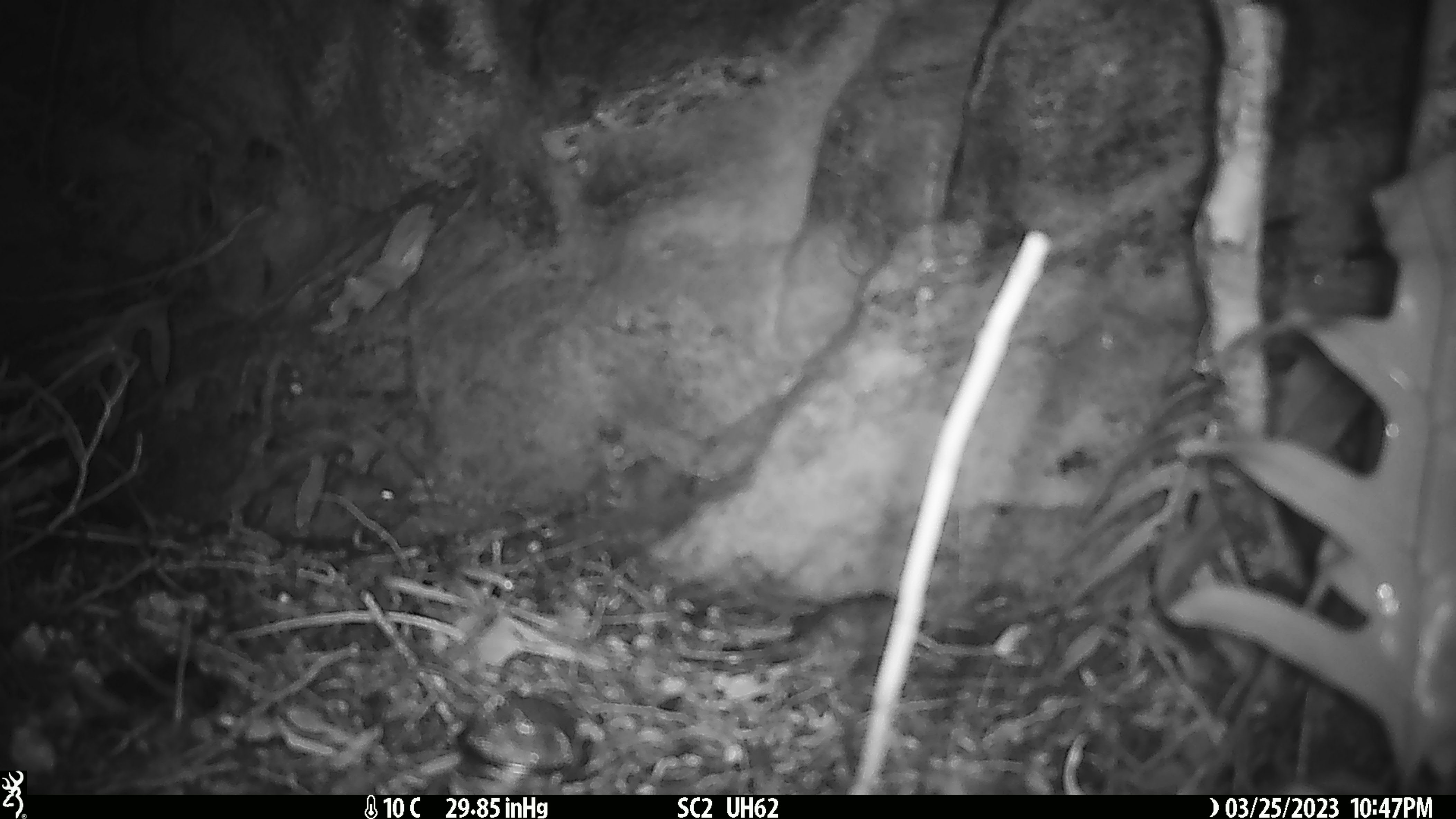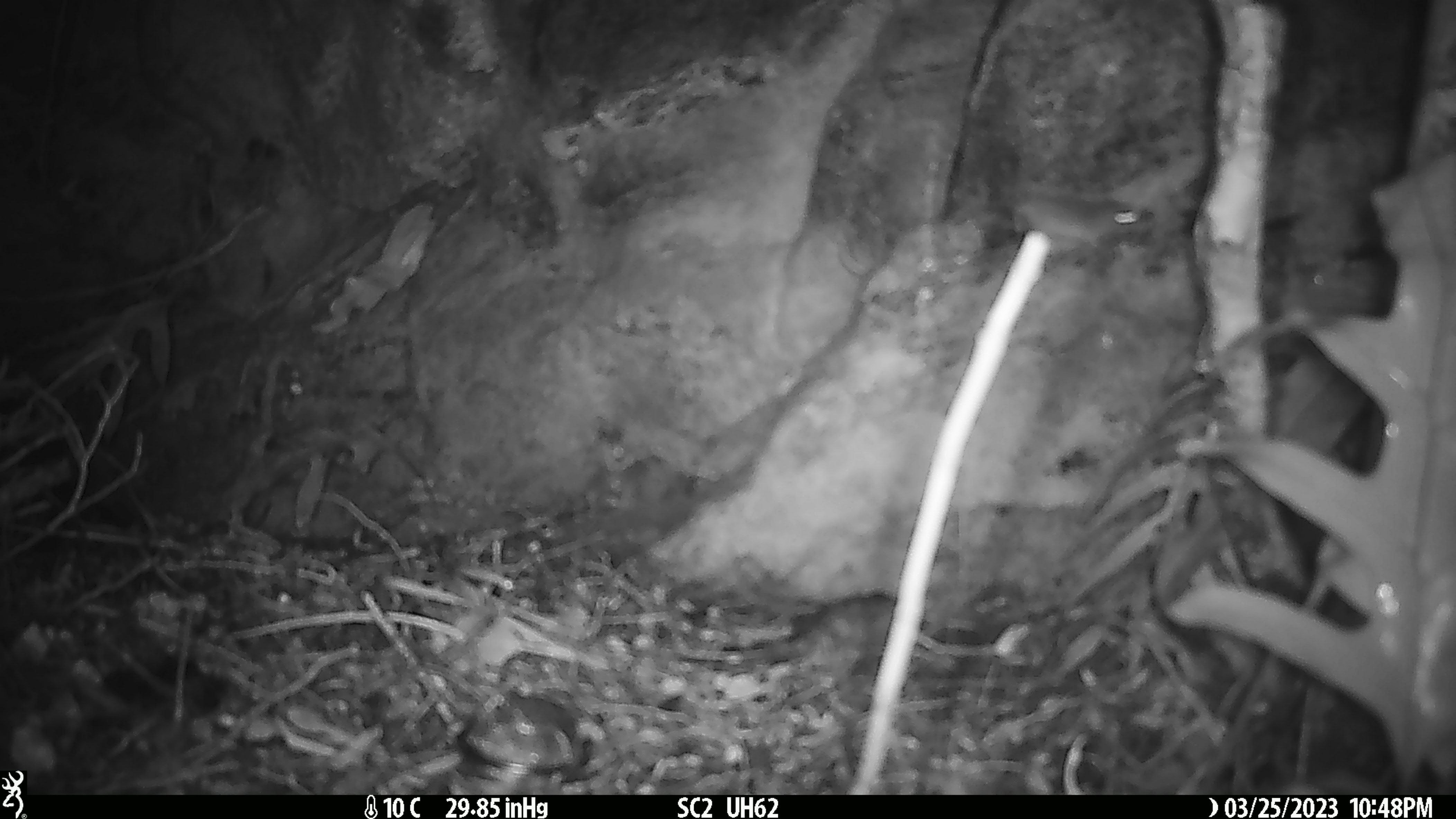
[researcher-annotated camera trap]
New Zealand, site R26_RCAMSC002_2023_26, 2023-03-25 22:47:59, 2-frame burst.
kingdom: Animalia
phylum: Chordata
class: Mammalia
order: Rodentia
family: Muridae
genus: Mus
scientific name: Mus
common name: mouse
Mouse (Mus).